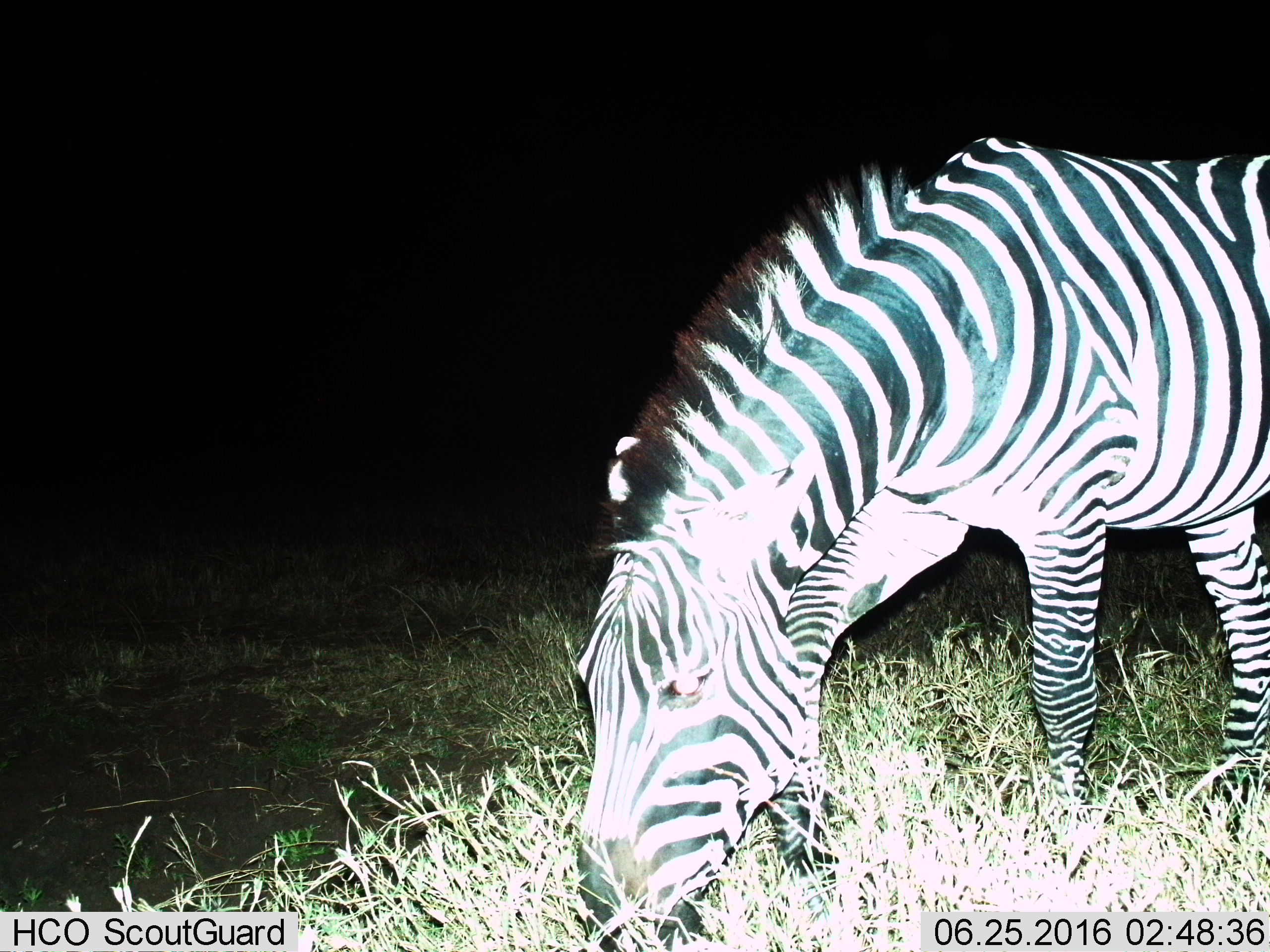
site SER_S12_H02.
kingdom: Animalia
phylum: Chordata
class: Mammalia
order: Perissodactyla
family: Equidae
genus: Equus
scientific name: Equus quagga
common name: plains zebra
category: zebraplains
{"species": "zebraplains (plains zebra) (Equus quagga)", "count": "1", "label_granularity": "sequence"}